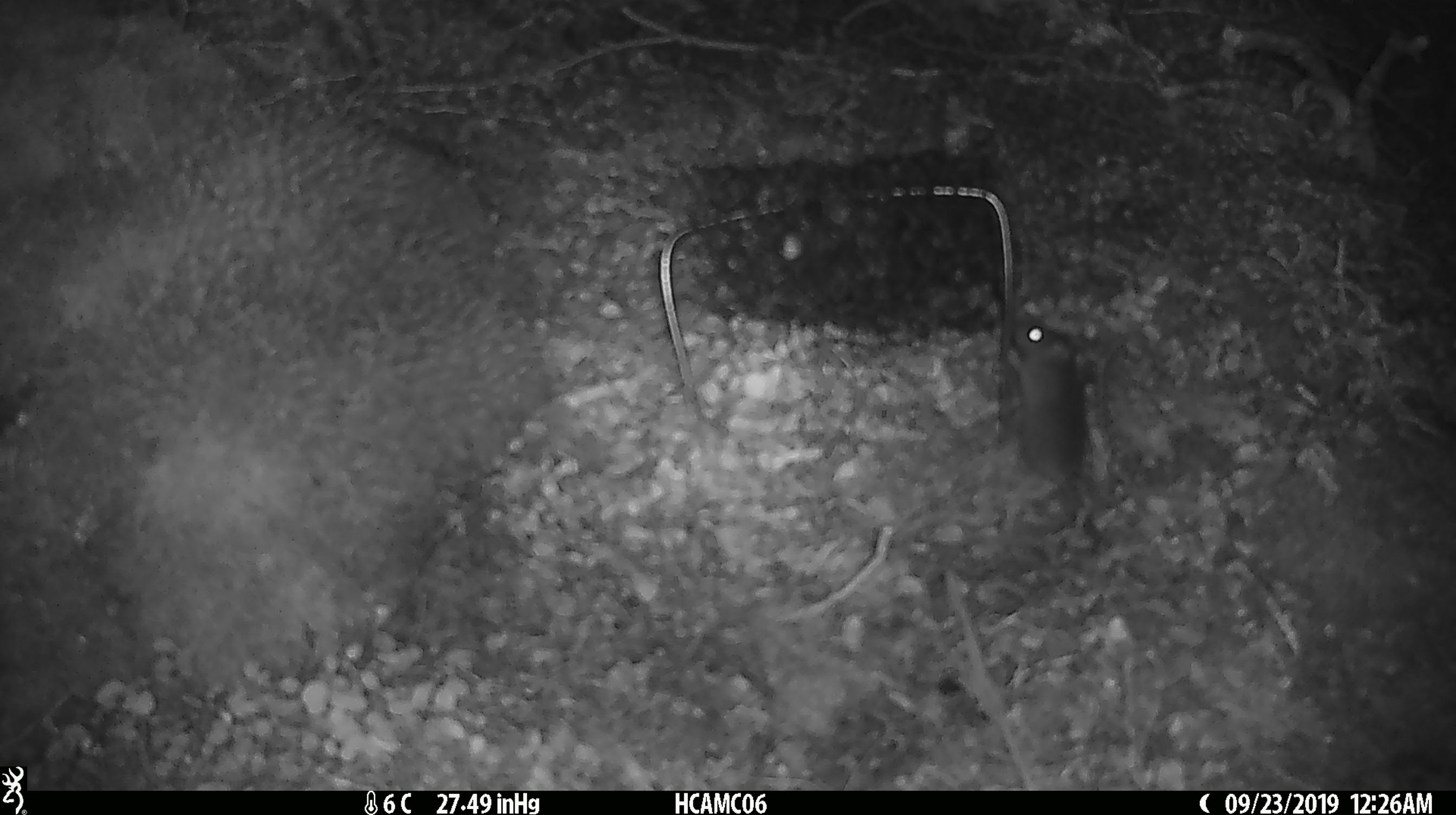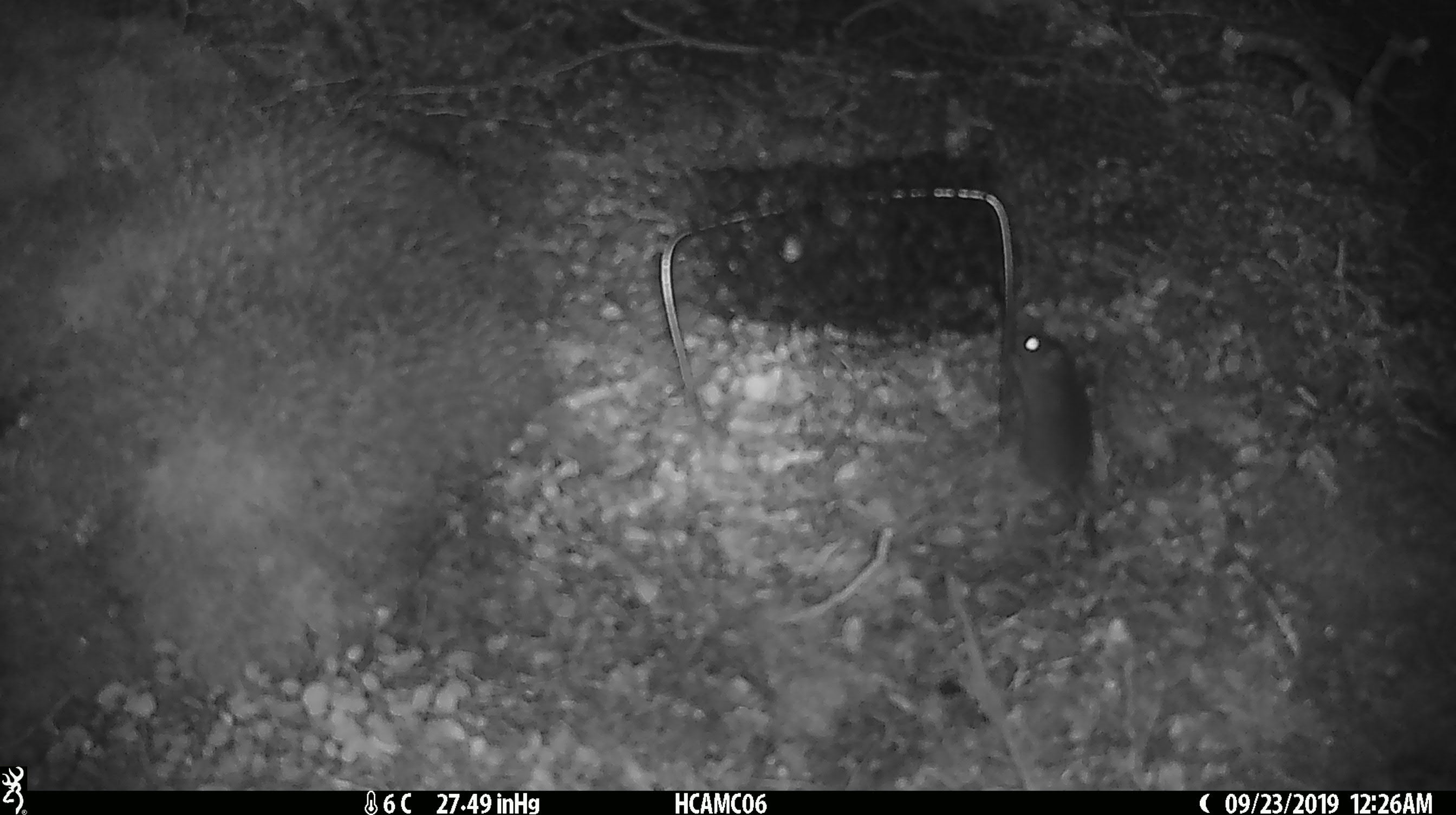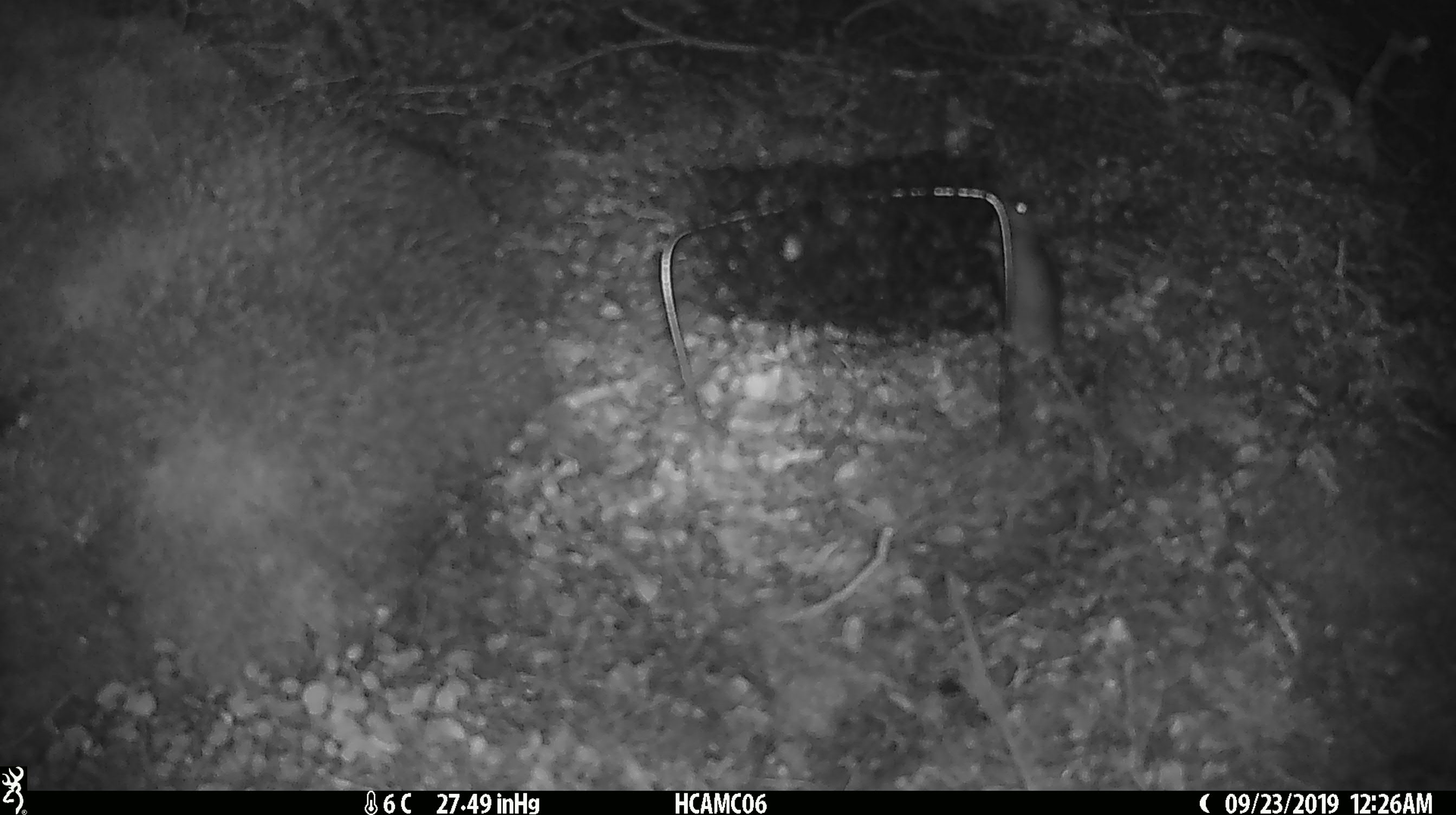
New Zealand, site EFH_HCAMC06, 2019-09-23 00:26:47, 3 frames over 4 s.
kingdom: Animalia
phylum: Chordata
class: Mammalia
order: Rodentia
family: Muridae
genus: Mus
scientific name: Mus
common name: mouse